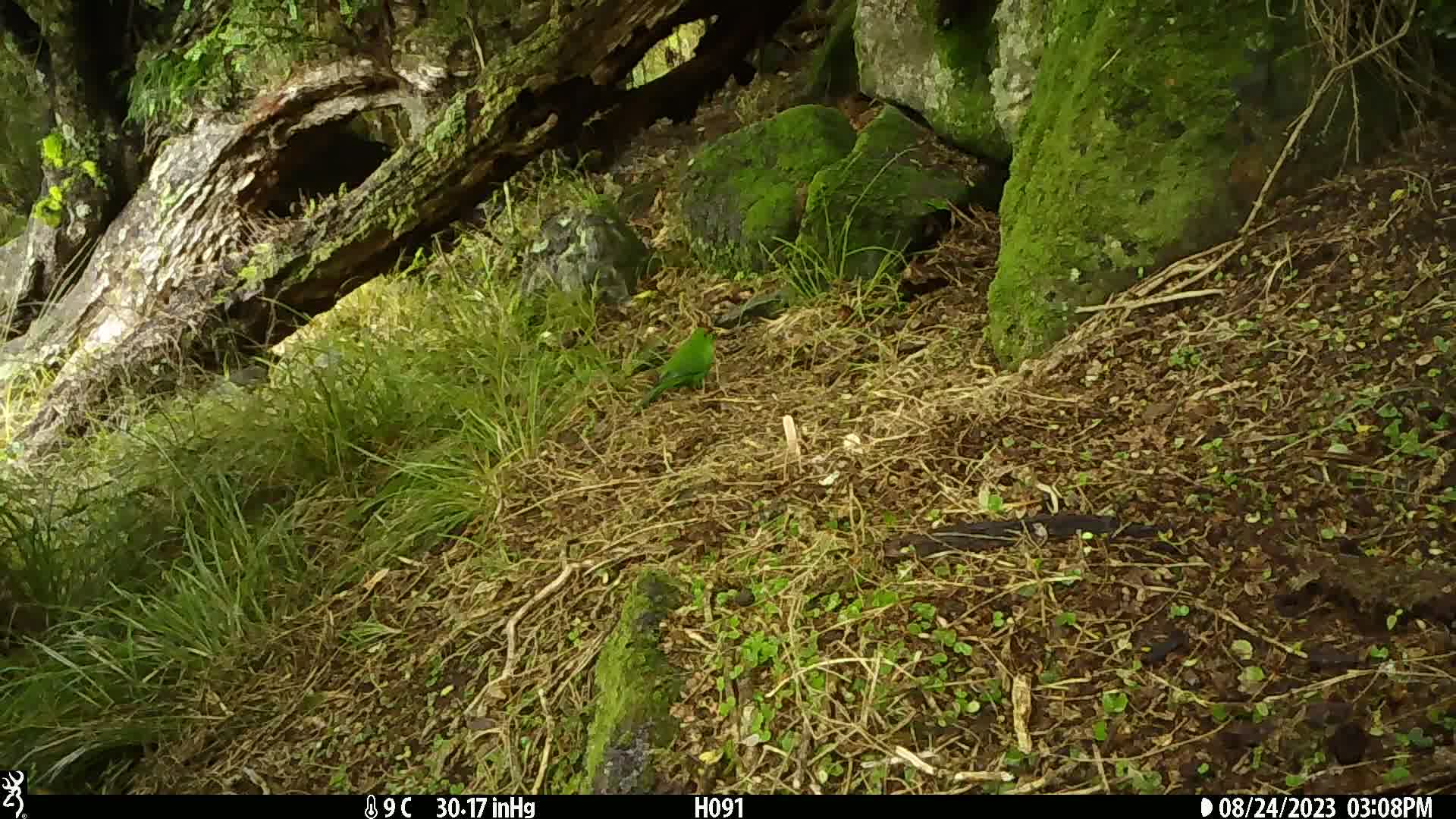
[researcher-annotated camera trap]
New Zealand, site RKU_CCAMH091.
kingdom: Animalia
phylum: Chordata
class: Aves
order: Psittaciformes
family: Psittaculidae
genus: Cyanoramphus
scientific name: Cyanoramphus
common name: parakeet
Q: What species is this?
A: Parakeet (Cyanoramphus).